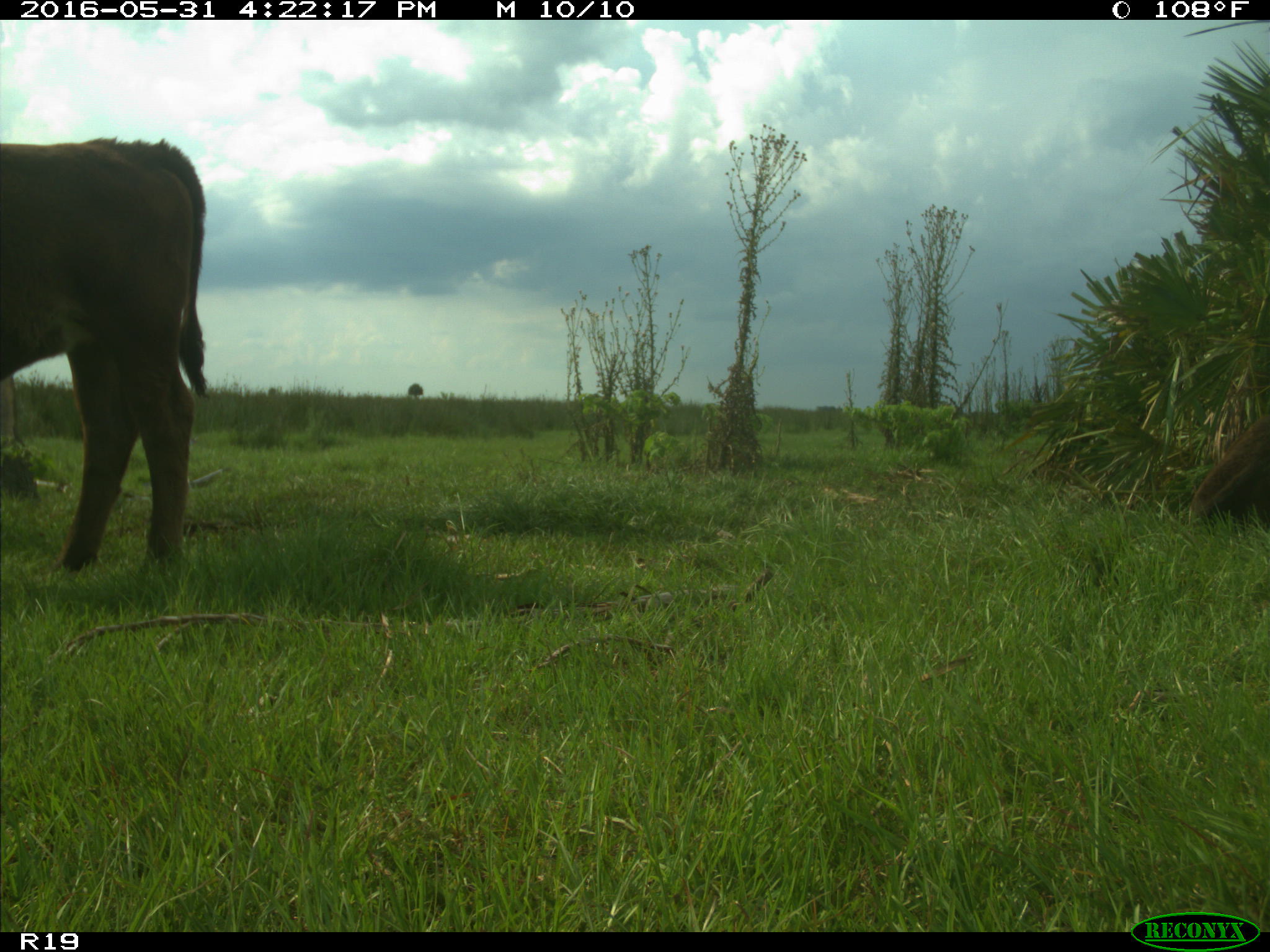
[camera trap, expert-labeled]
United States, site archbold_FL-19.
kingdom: Animalia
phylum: Chordata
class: Mammalia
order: Artiodactyla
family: Bovidae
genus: Bos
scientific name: Bos taurus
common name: domestic cow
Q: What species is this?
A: Bos taurus (domestic cow).